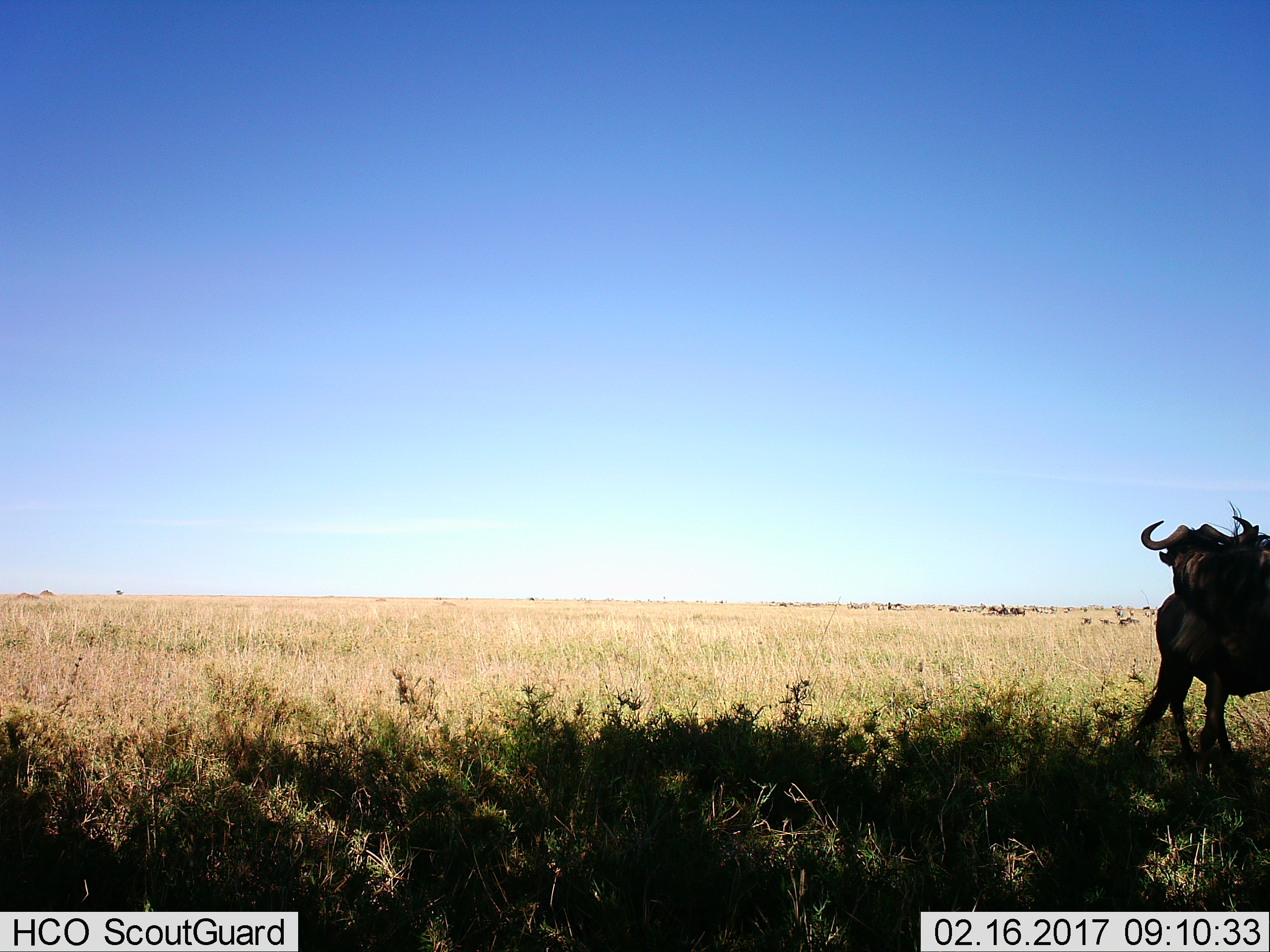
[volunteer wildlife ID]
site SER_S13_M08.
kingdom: Animalia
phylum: Chordata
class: Mammalia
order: Artiodactyla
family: Bovidae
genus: Connochaetes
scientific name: Connochaetes taurinus taurinus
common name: blue wildebeest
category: wildebeestblue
Wildebeestblue (blue wildebeest) (Connochaetes taurinus taurinus), count 2. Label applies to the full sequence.